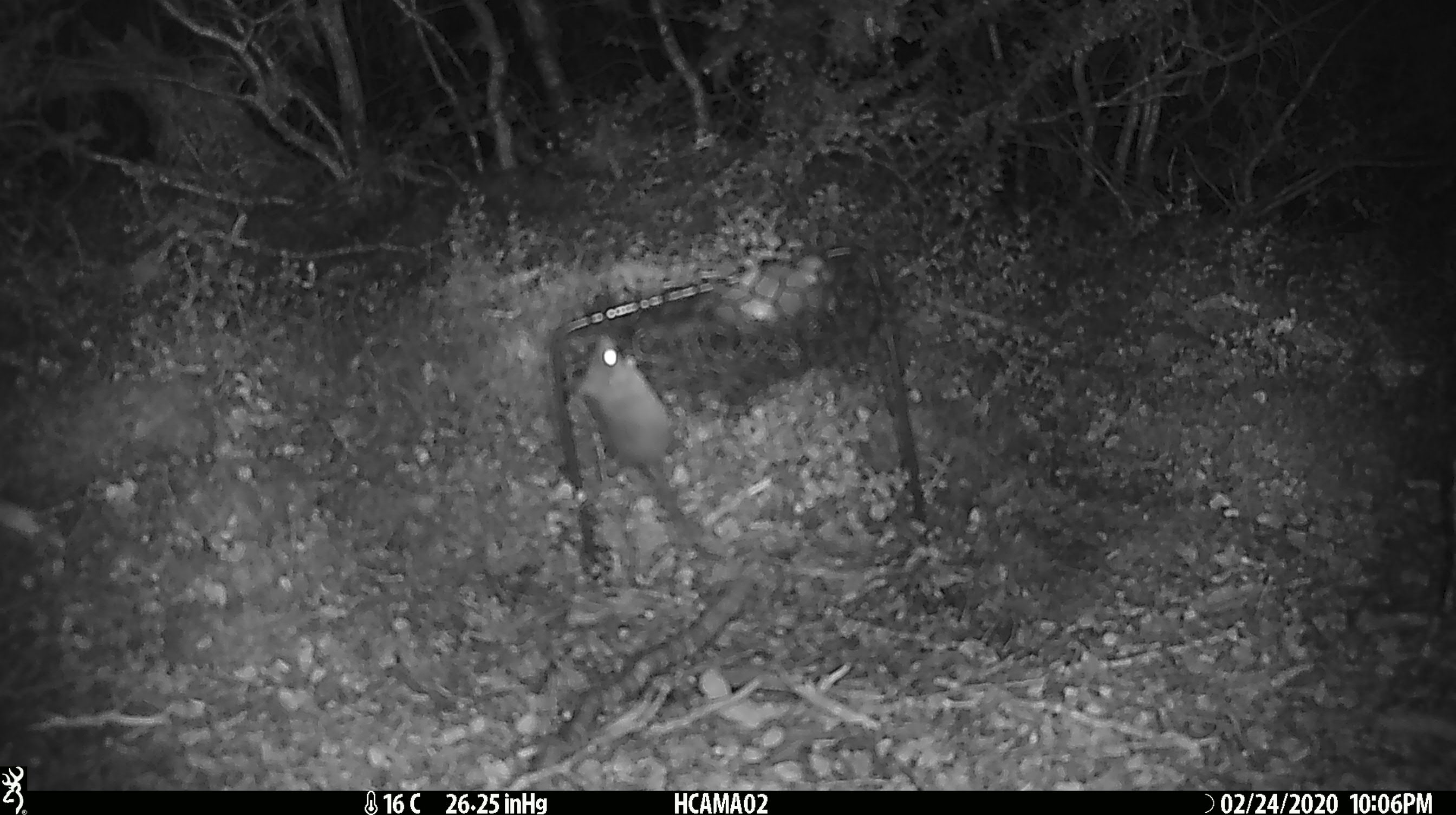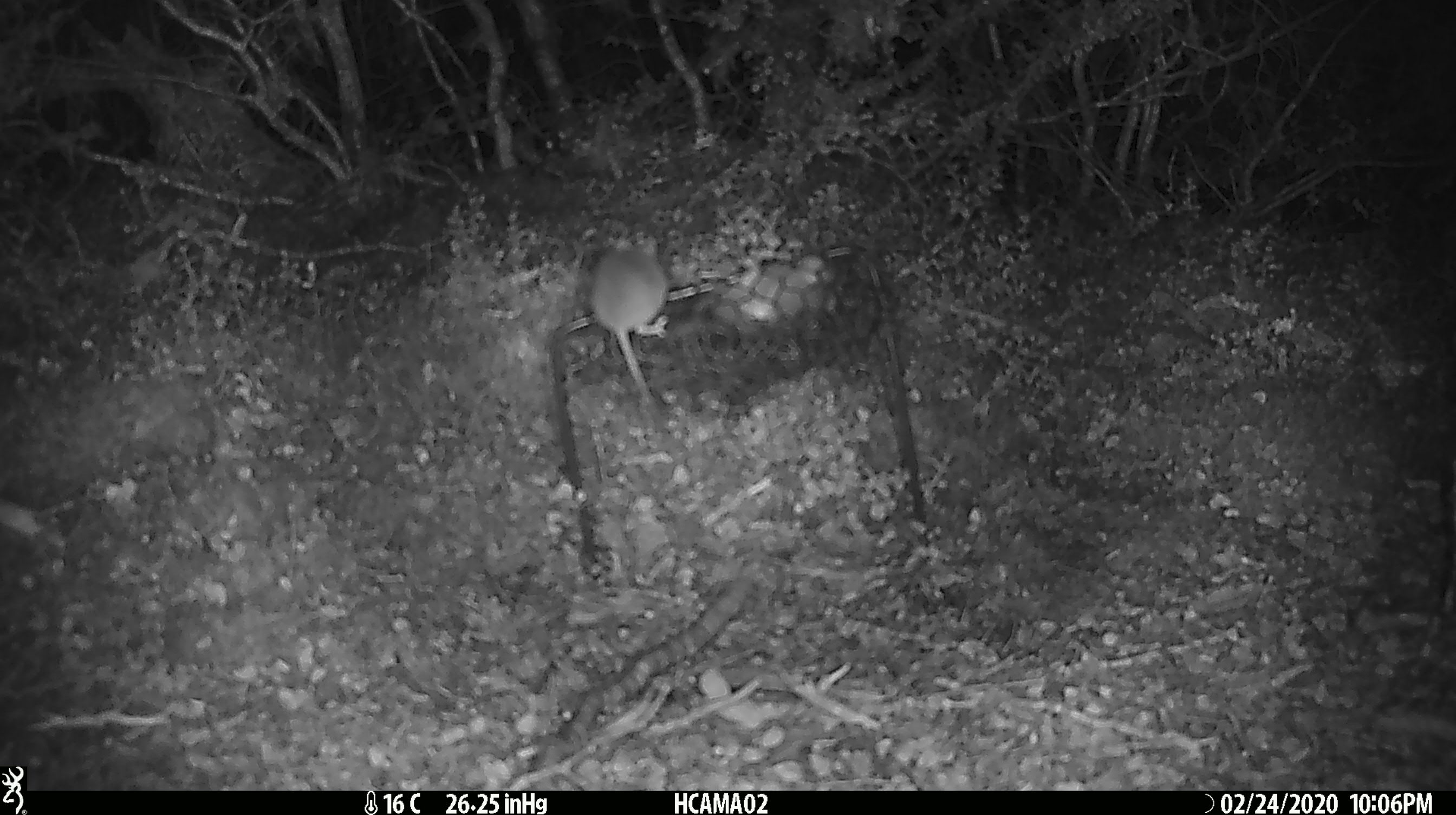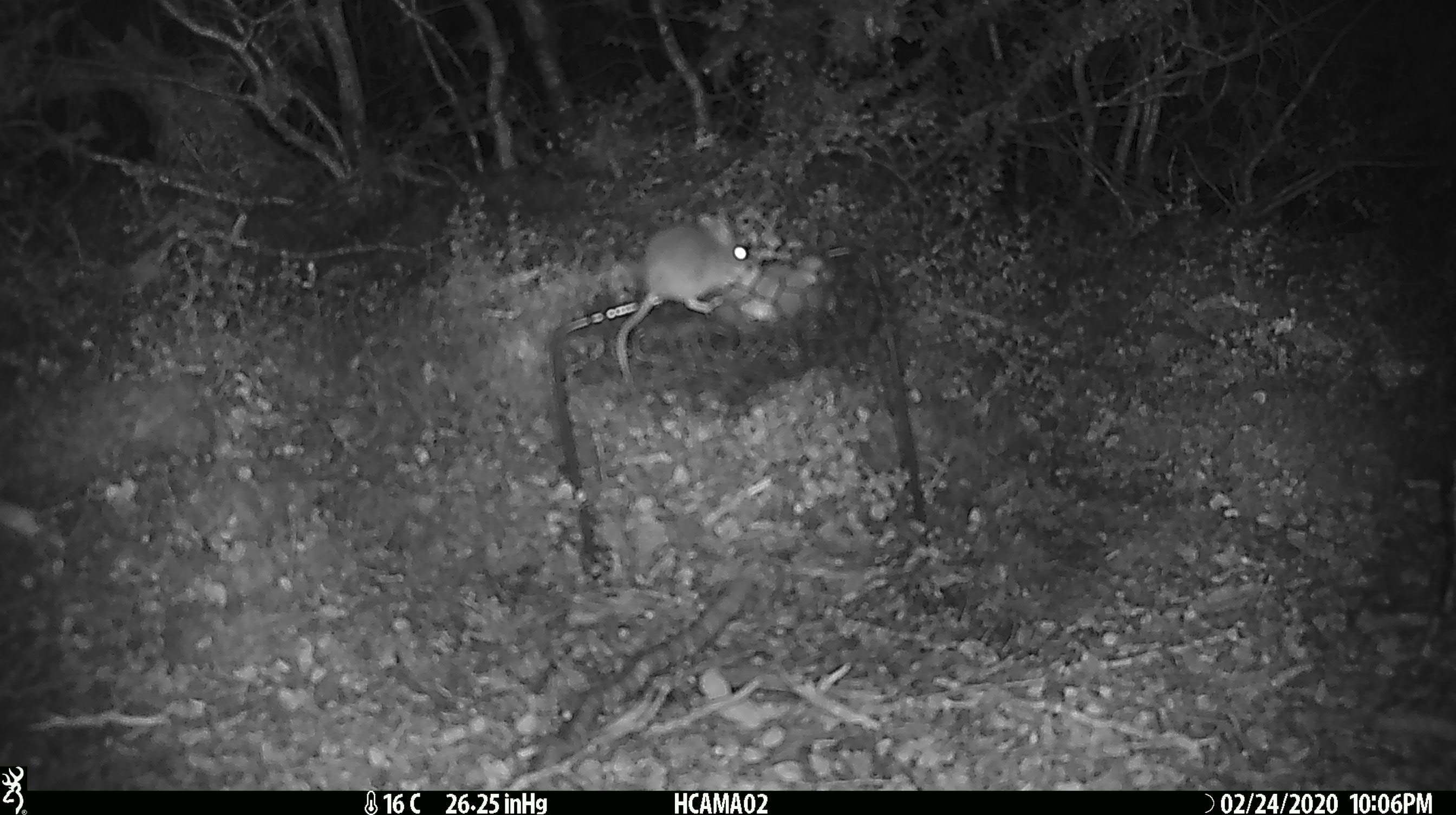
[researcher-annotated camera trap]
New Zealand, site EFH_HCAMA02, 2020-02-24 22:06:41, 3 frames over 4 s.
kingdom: Animalia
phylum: Chordata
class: Mammalia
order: Rodentia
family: Muridae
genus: Mus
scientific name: Mus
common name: mouse